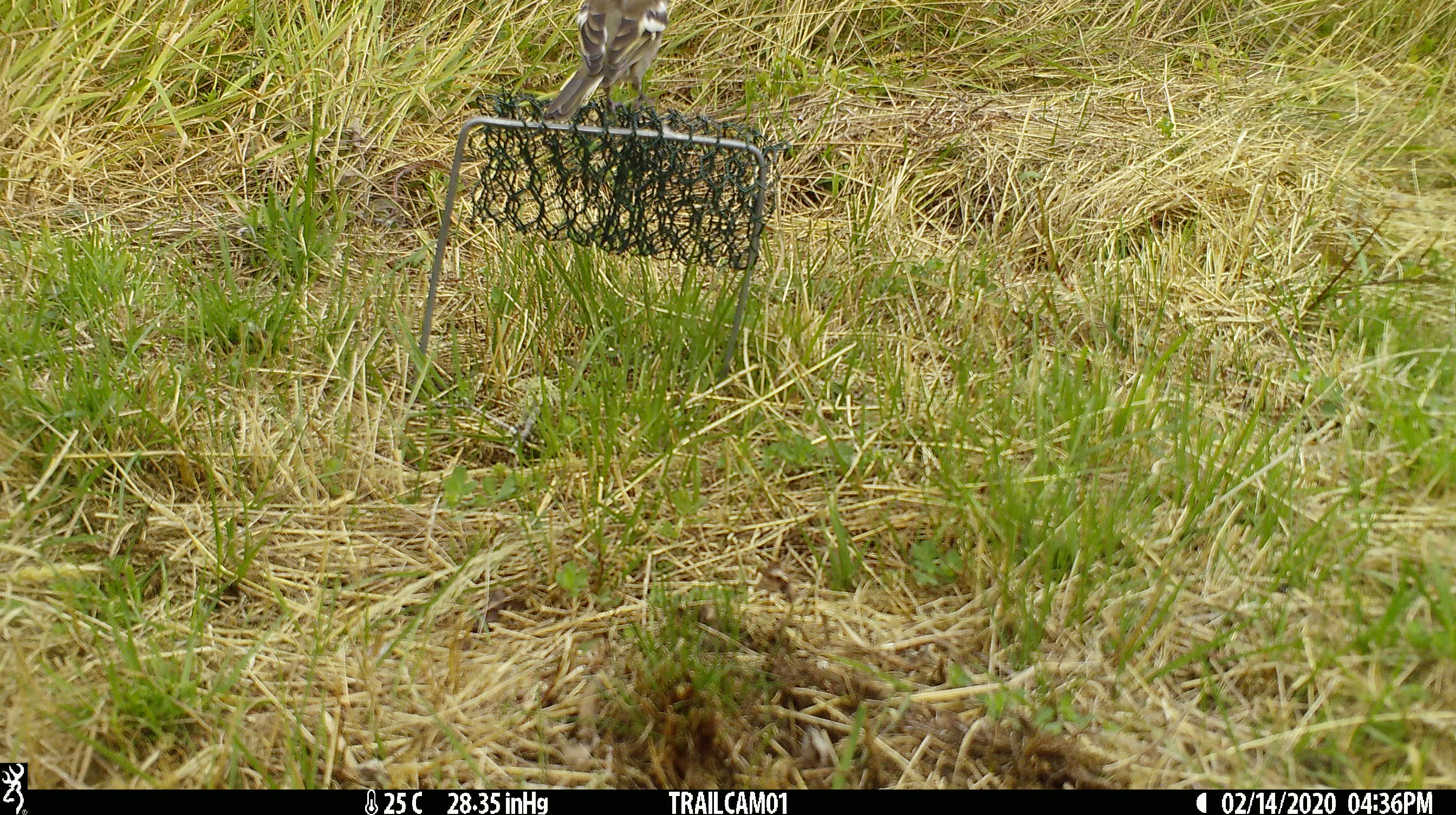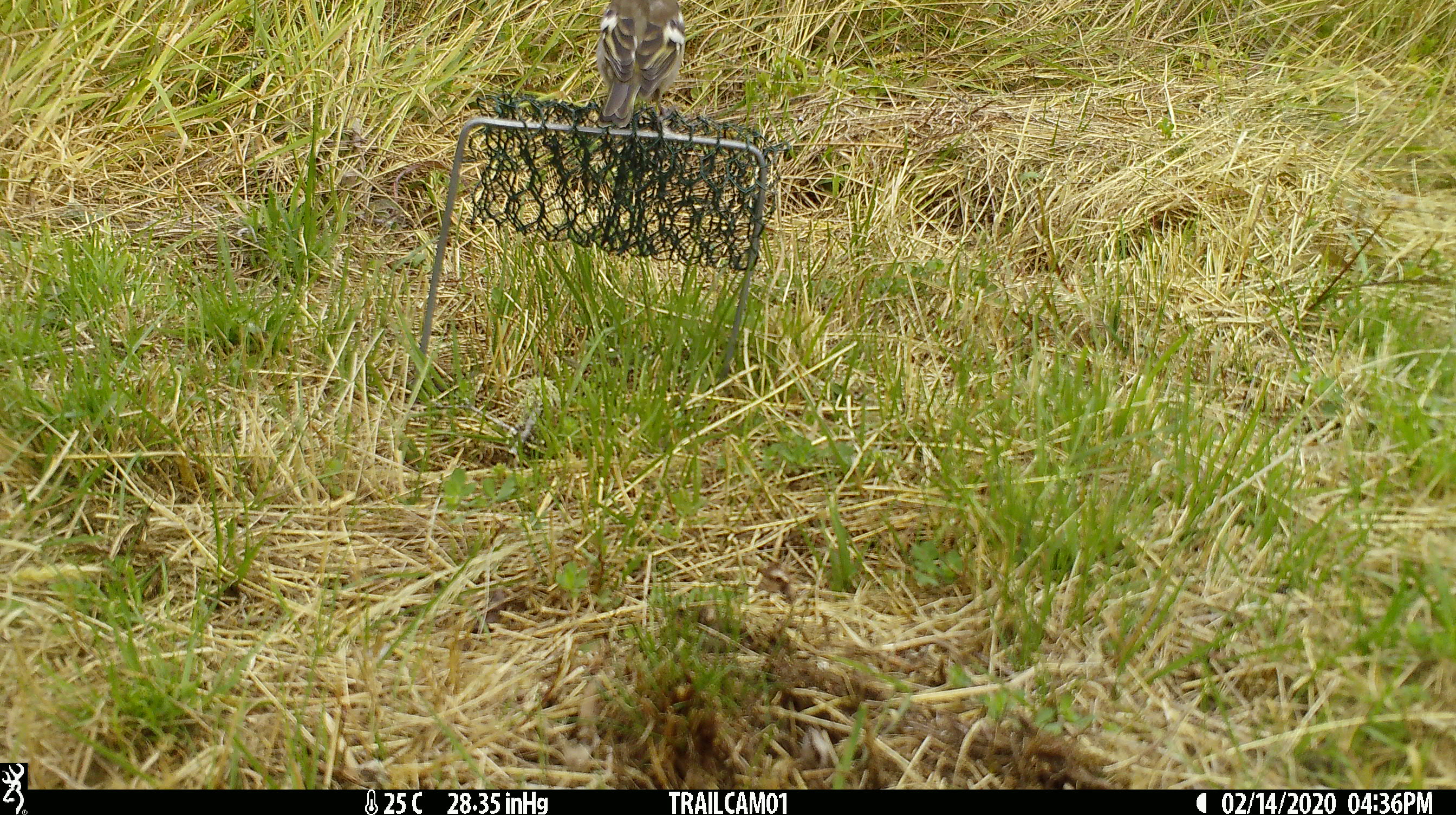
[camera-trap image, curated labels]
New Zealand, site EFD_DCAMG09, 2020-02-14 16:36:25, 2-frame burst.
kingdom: Animalia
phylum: Chordata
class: Aves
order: Passeriformes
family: Fringillidae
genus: Fringilla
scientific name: Fringilla coelebs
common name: common chaffinch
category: chaffinch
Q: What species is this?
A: Chaffinch (common chaffinch) (Fringilla coelebs).